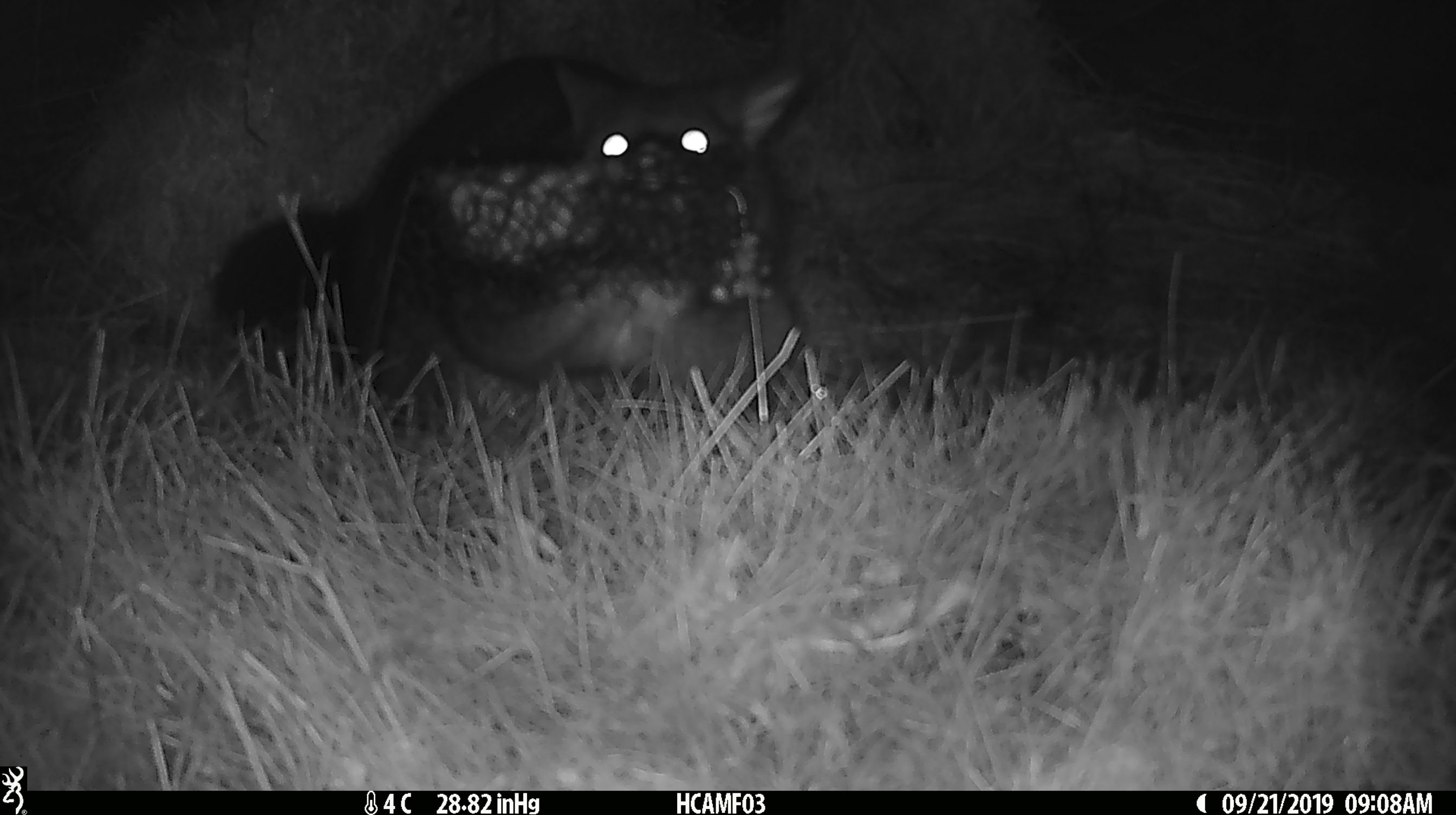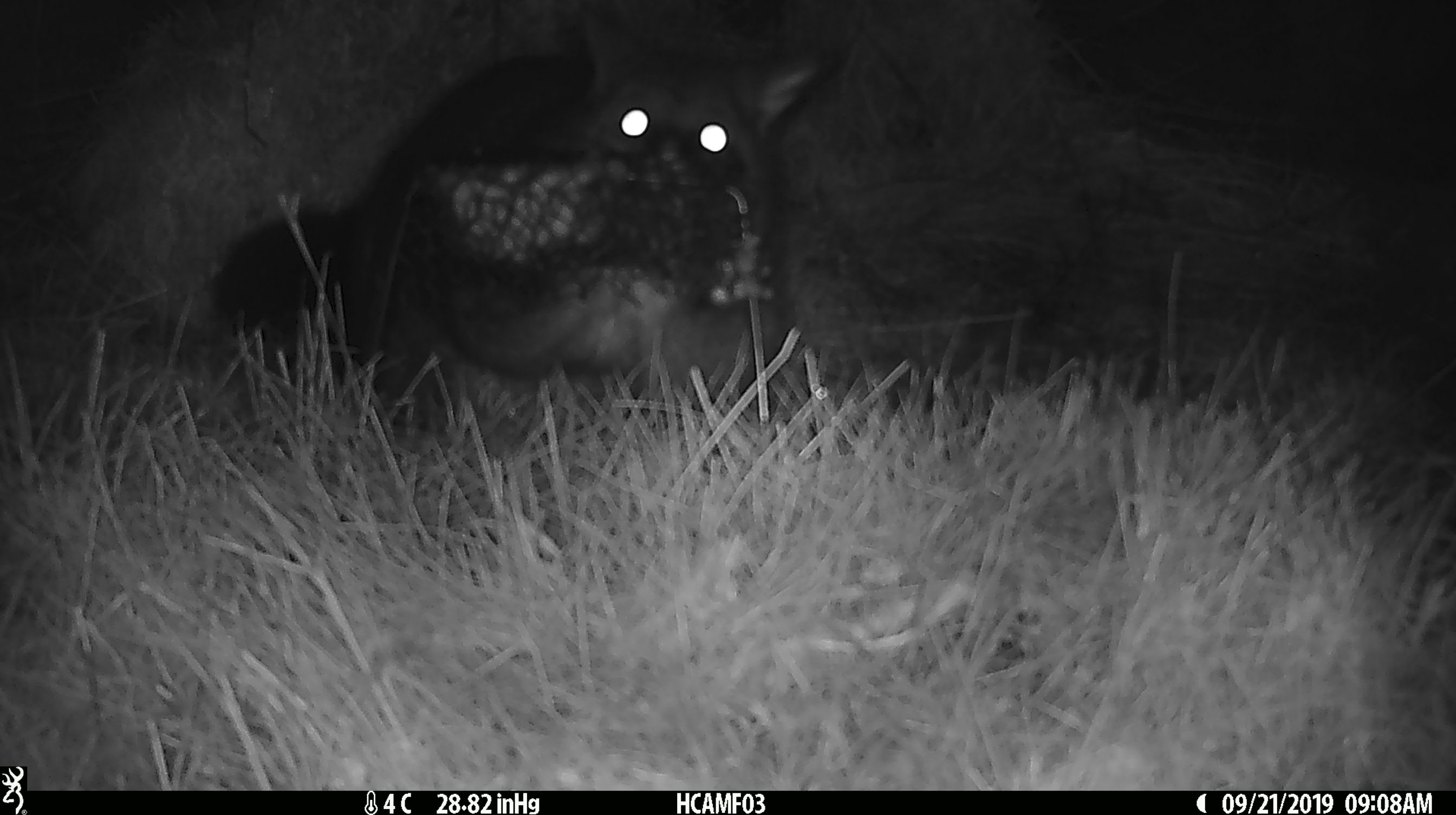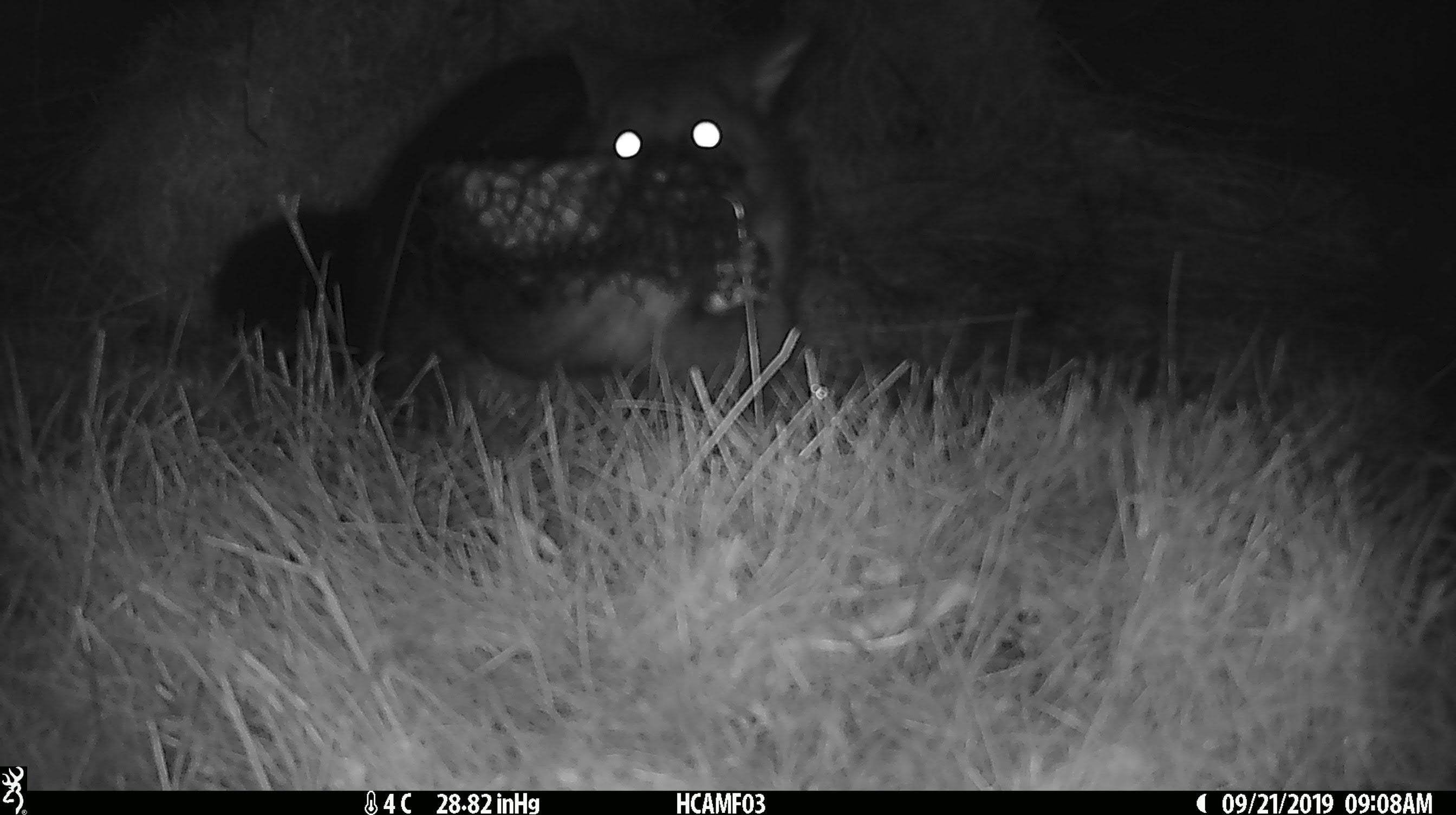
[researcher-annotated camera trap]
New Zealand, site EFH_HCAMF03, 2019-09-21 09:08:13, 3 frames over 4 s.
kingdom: Animalia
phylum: Chordata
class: Mammalia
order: Diprotodontia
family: Phalangeridae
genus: Trichosurus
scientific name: Trichosurus vulpecula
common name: common brushtail possum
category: possum